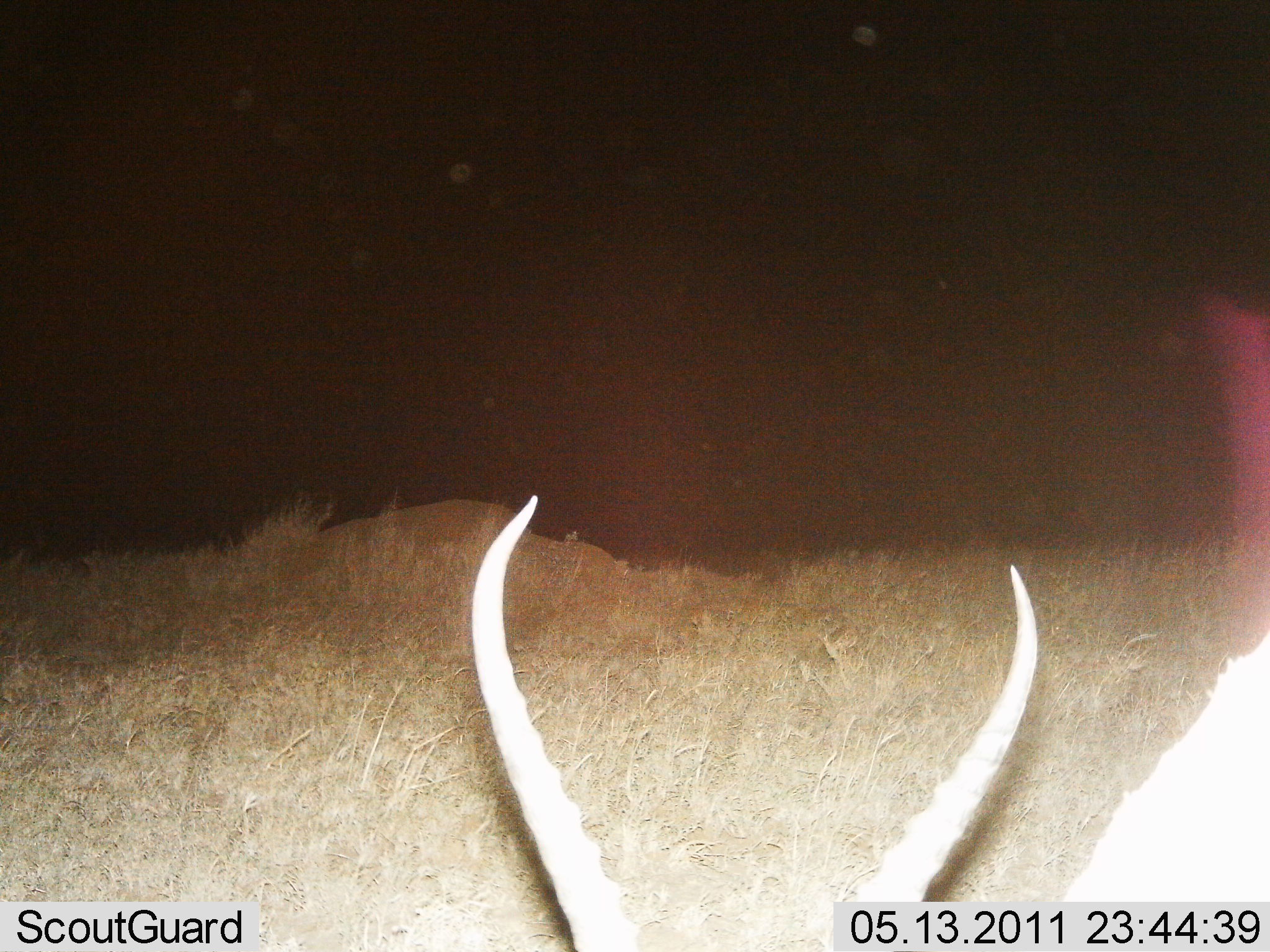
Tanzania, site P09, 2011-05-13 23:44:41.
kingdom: Animalia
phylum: Chordata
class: Mammalia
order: Artiodactyla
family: Bovidae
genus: Nanger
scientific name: Nanger granti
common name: grant's gazelle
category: gazellegrants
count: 1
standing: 57%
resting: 14%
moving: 0%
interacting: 0%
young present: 0%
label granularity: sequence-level